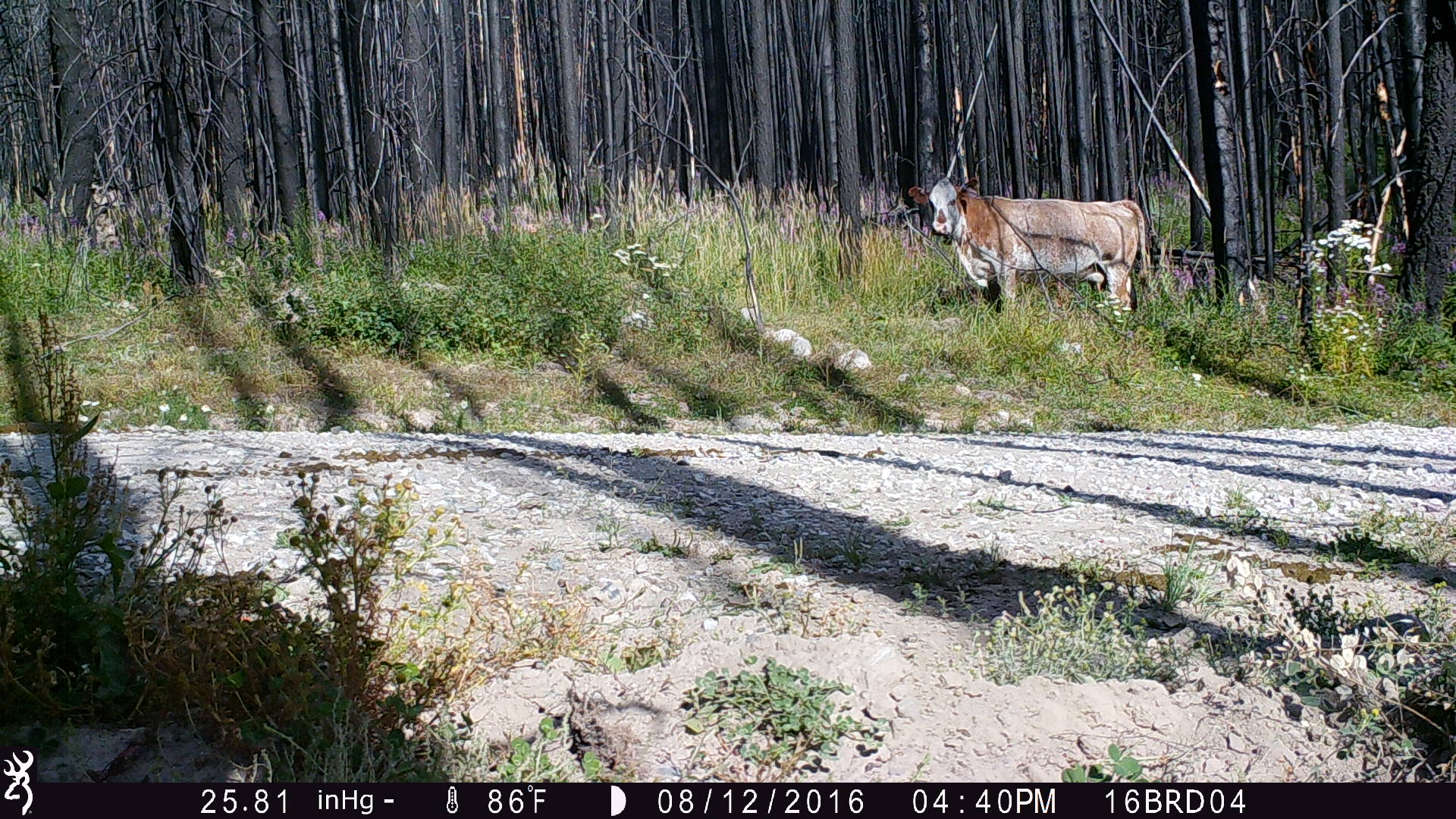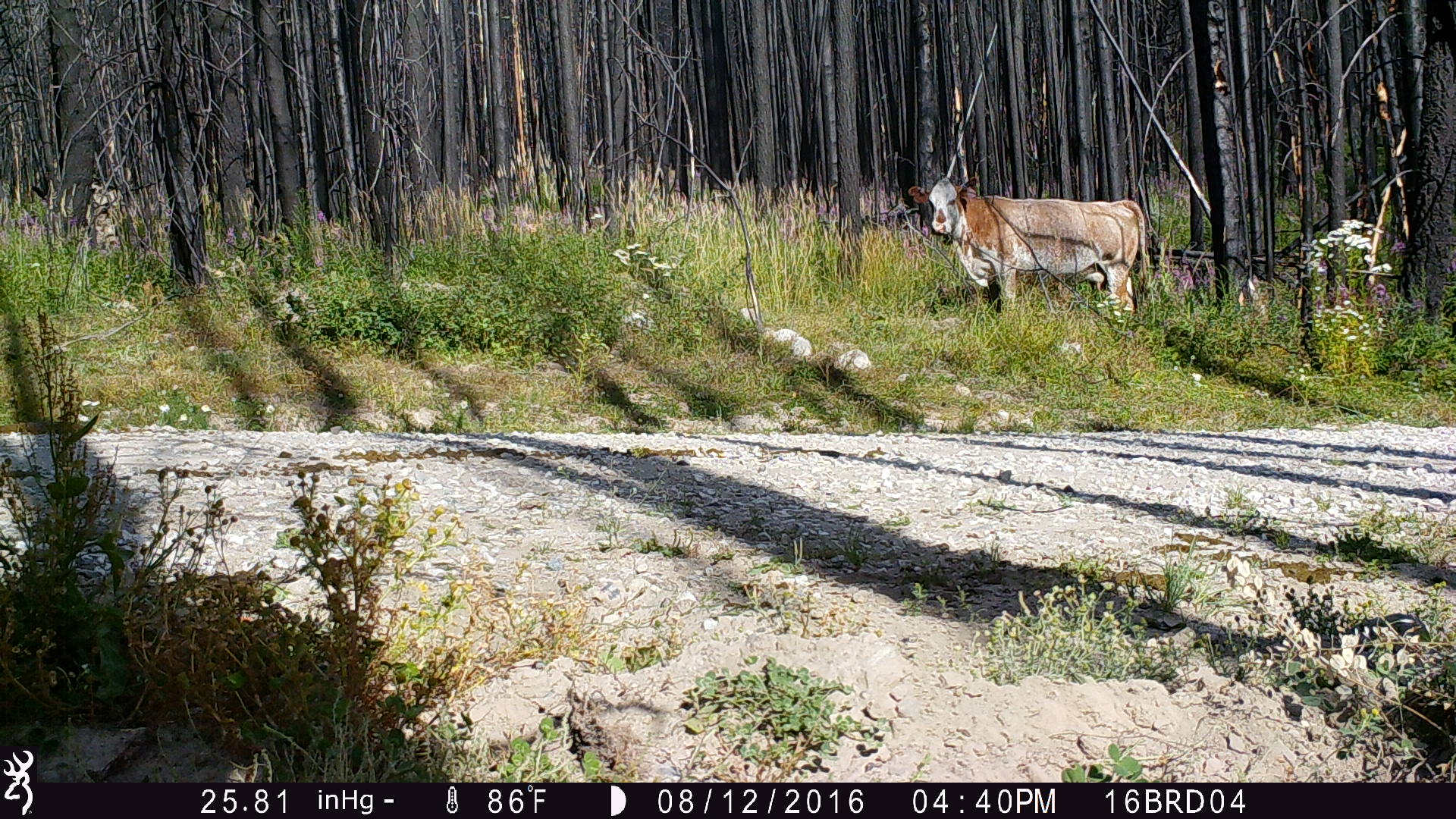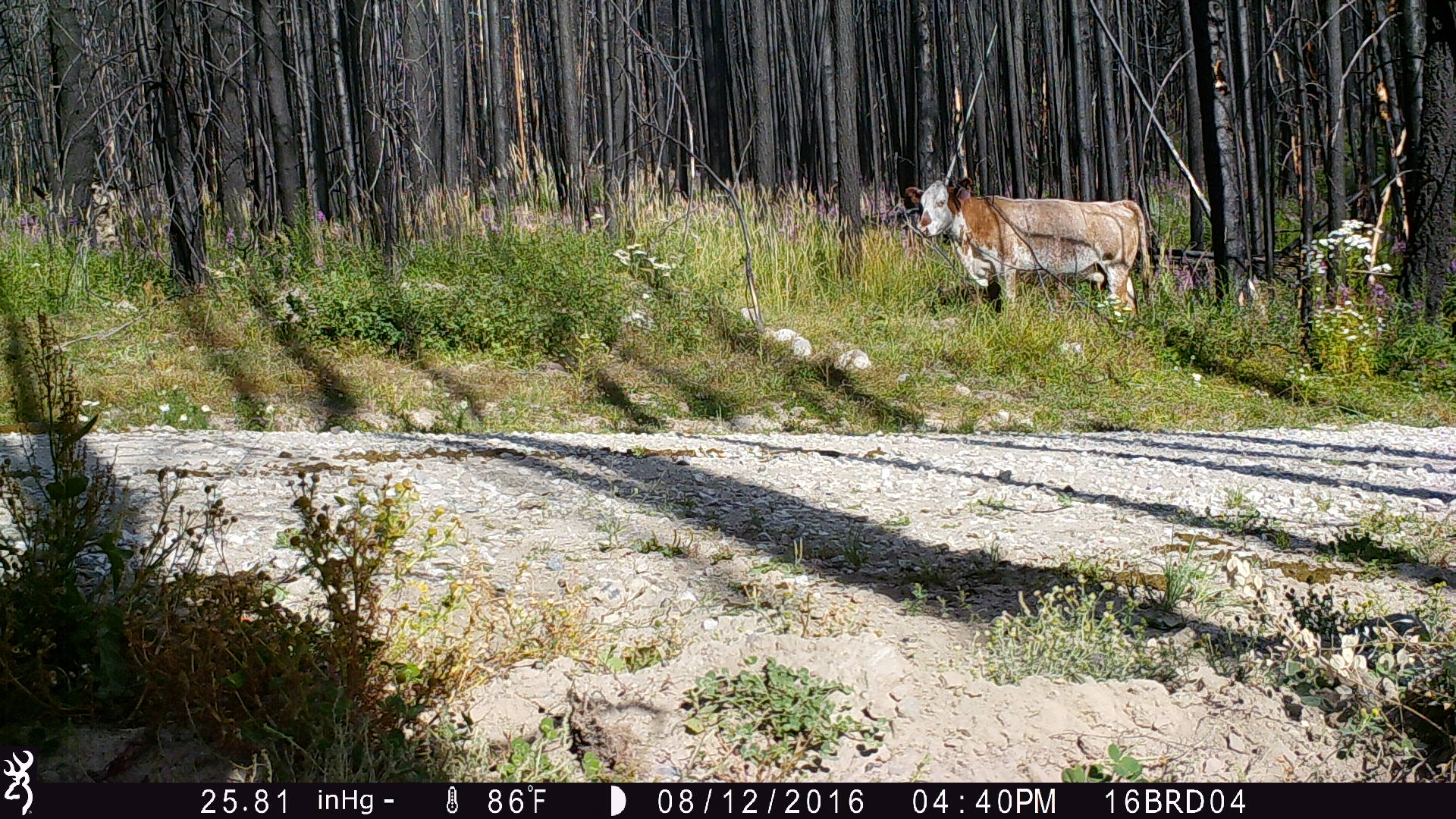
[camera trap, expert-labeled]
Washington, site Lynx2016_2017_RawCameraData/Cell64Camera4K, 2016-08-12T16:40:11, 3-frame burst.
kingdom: Animalia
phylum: Chordata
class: Mammalia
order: Artiodactyla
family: Bovidae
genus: Bos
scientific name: Bos taurus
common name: domestic cattle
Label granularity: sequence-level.